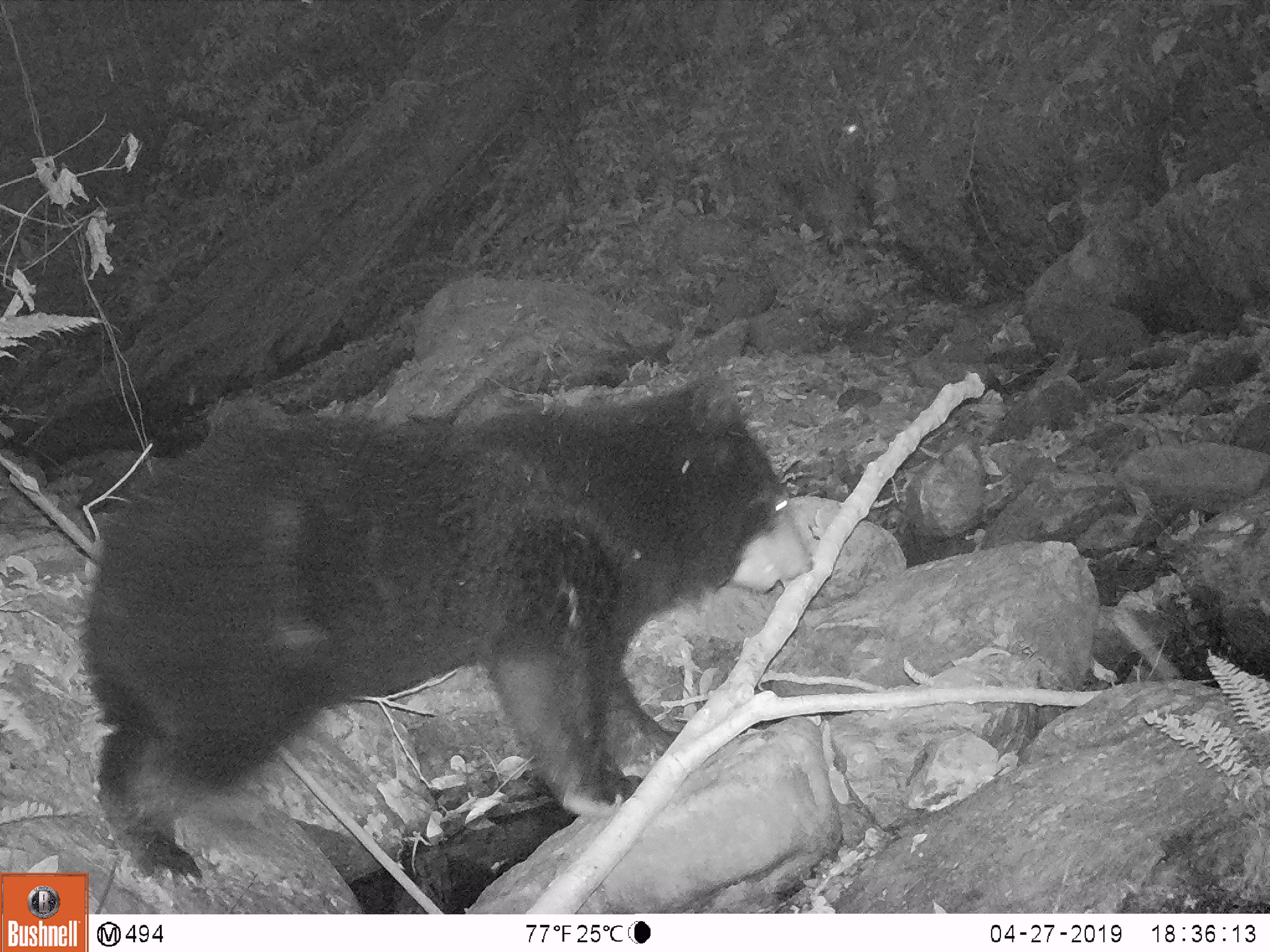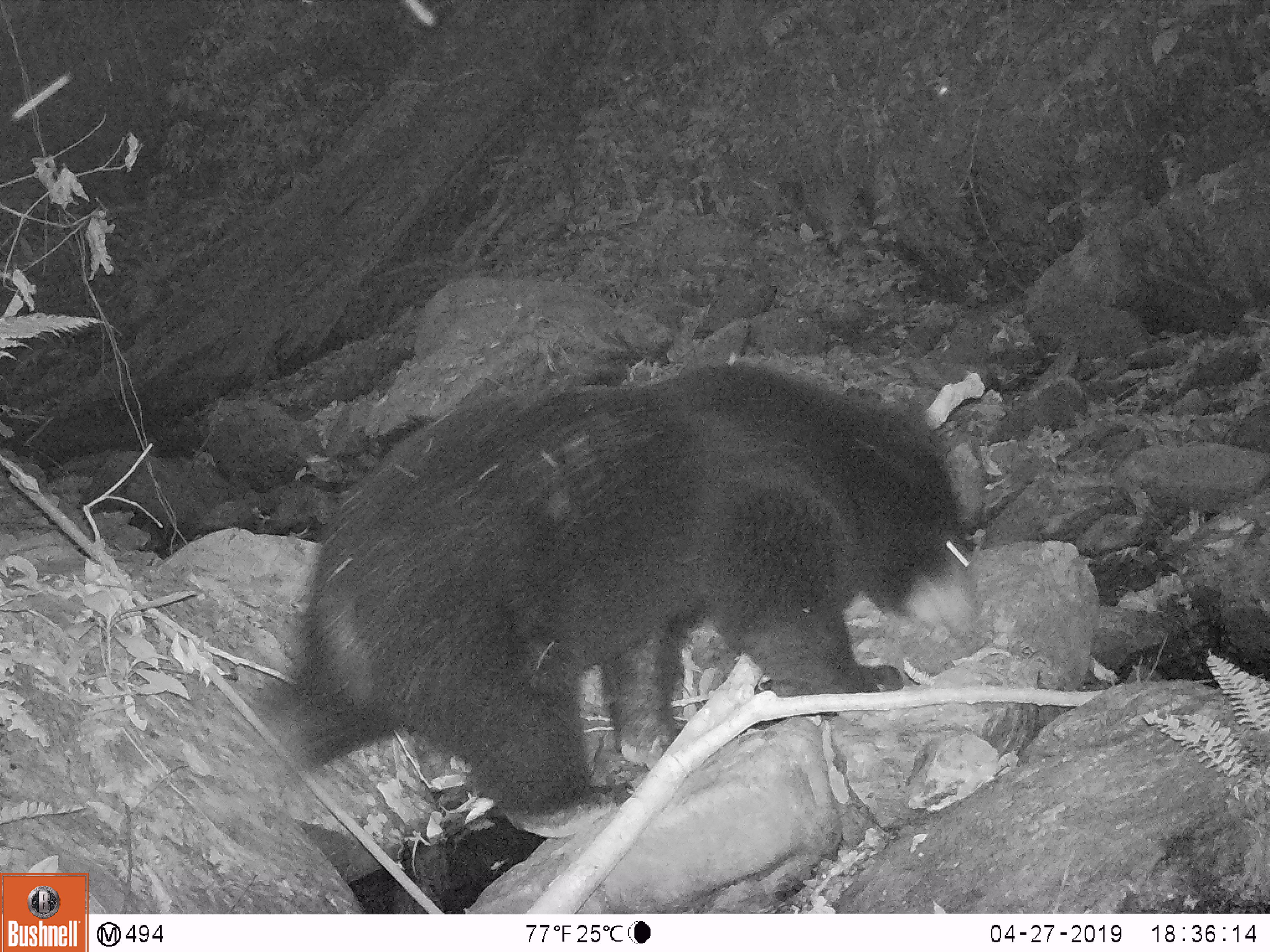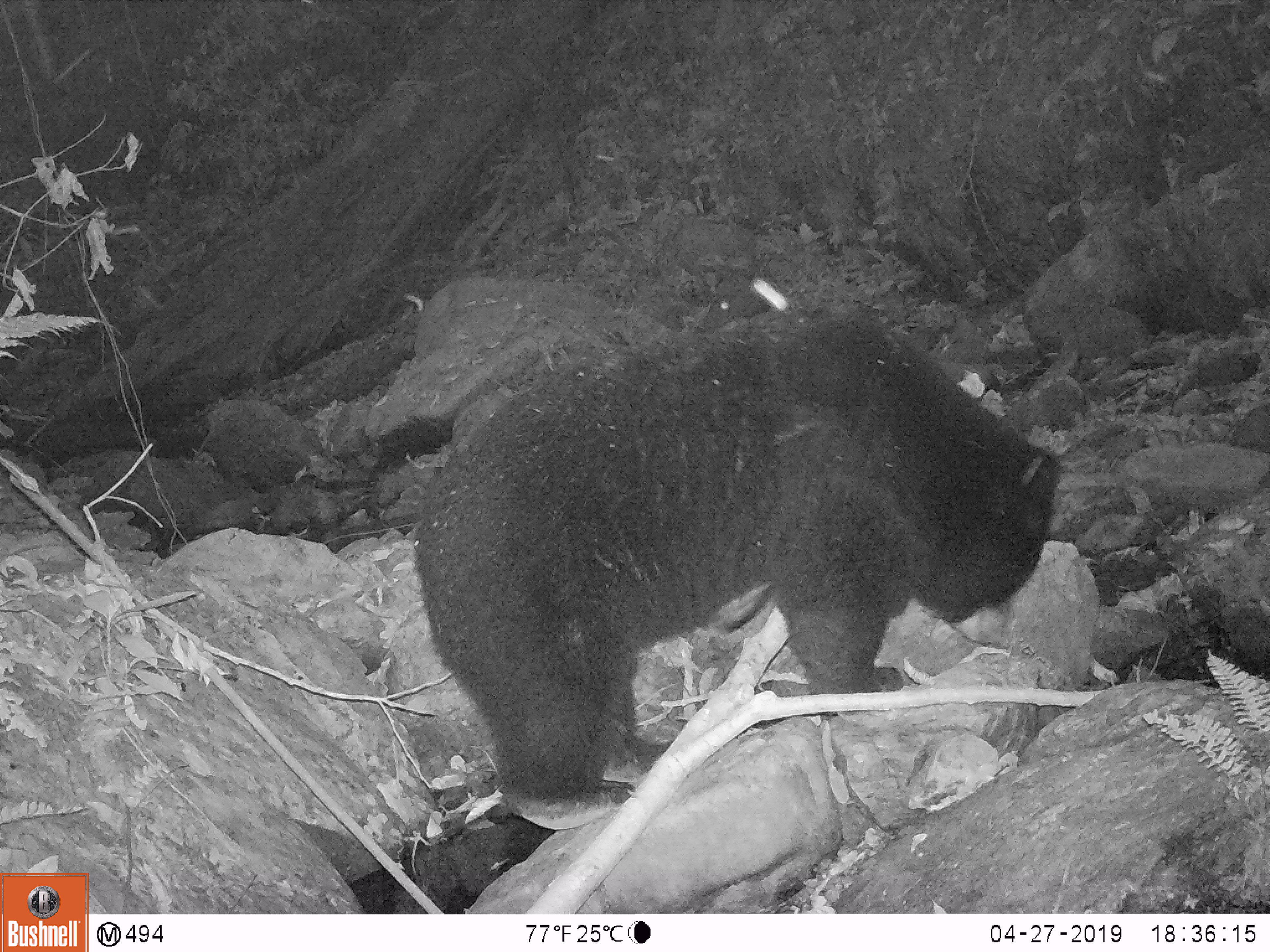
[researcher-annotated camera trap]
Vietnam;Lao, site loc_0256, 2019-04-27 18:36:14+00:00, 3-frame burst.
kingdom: Animalia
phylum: Chordata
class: Mammalia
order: Carnivora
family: Ursidae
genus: Ursus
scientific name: Ursus thibetanus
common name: asian black bear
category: asiatic black bear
Asiatic black bear (asian black bear) (Ursus thibetanus). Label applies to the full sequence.